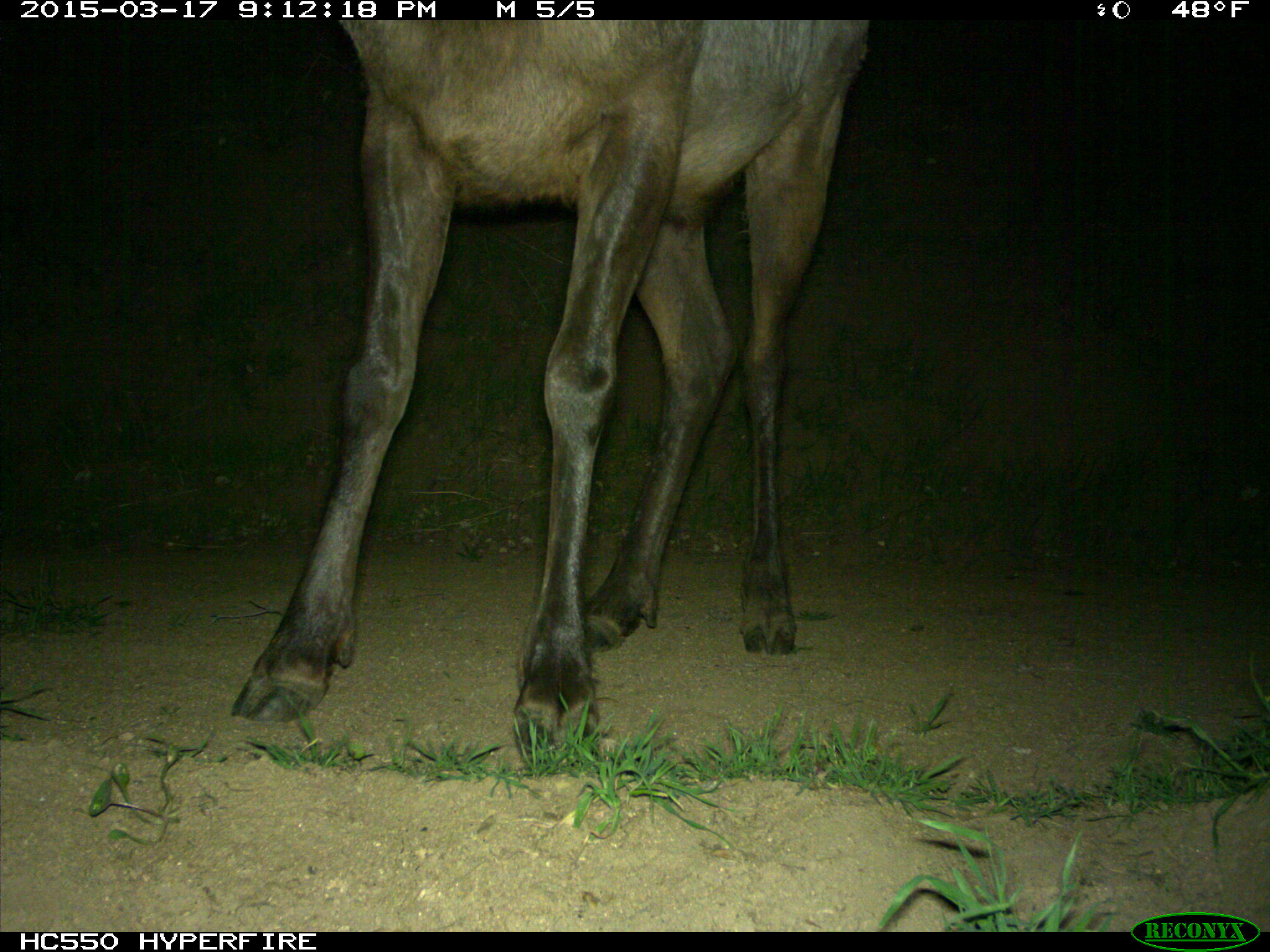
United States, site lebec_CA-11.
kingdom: Animalia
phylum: Chordata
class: Mammalia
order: Artiodactyla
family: Cervidae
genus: Cervus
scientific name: Cervus canadensis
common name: elk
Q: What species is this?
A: Cervus canadensis (elk).